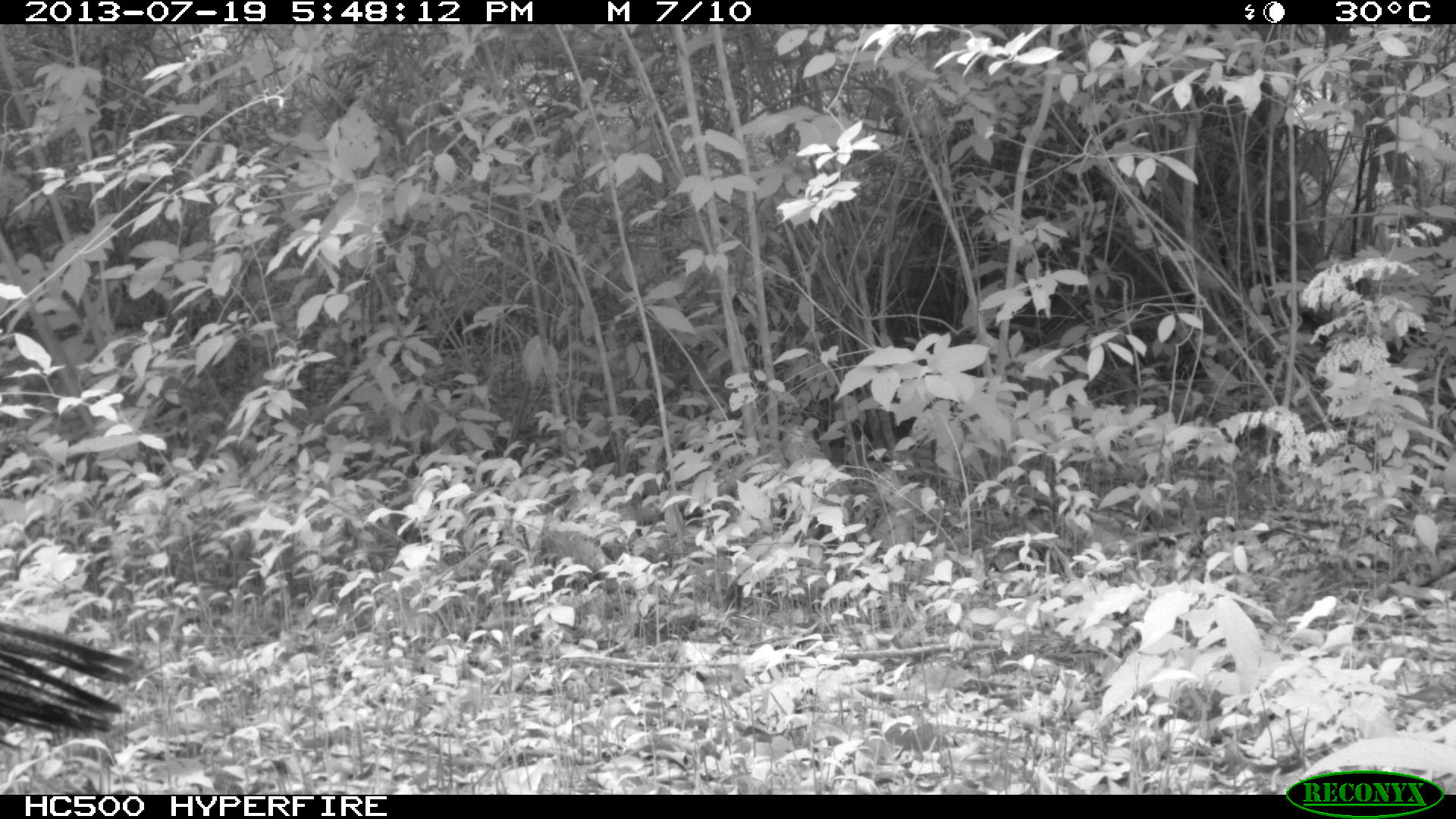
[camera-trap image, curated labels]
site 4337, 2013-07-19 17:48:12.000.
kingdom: Animalia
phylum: Chordata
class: Aves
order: Galliformes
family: Phasianidae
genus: Meleagris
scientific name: Meleagris ocellata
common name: ocellated turkey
Meleagris ocellata (ocellated turkey), count 1, sex female.